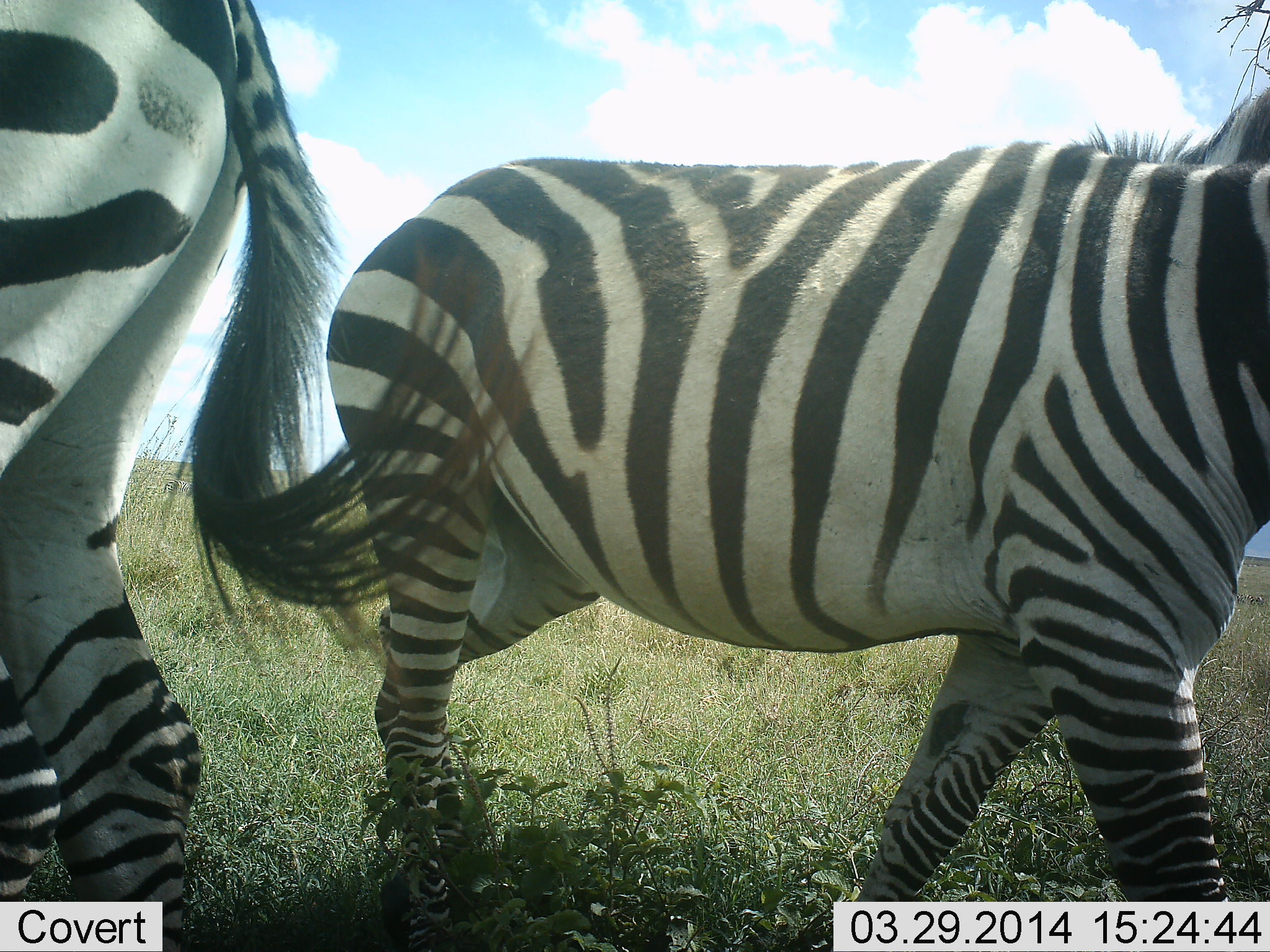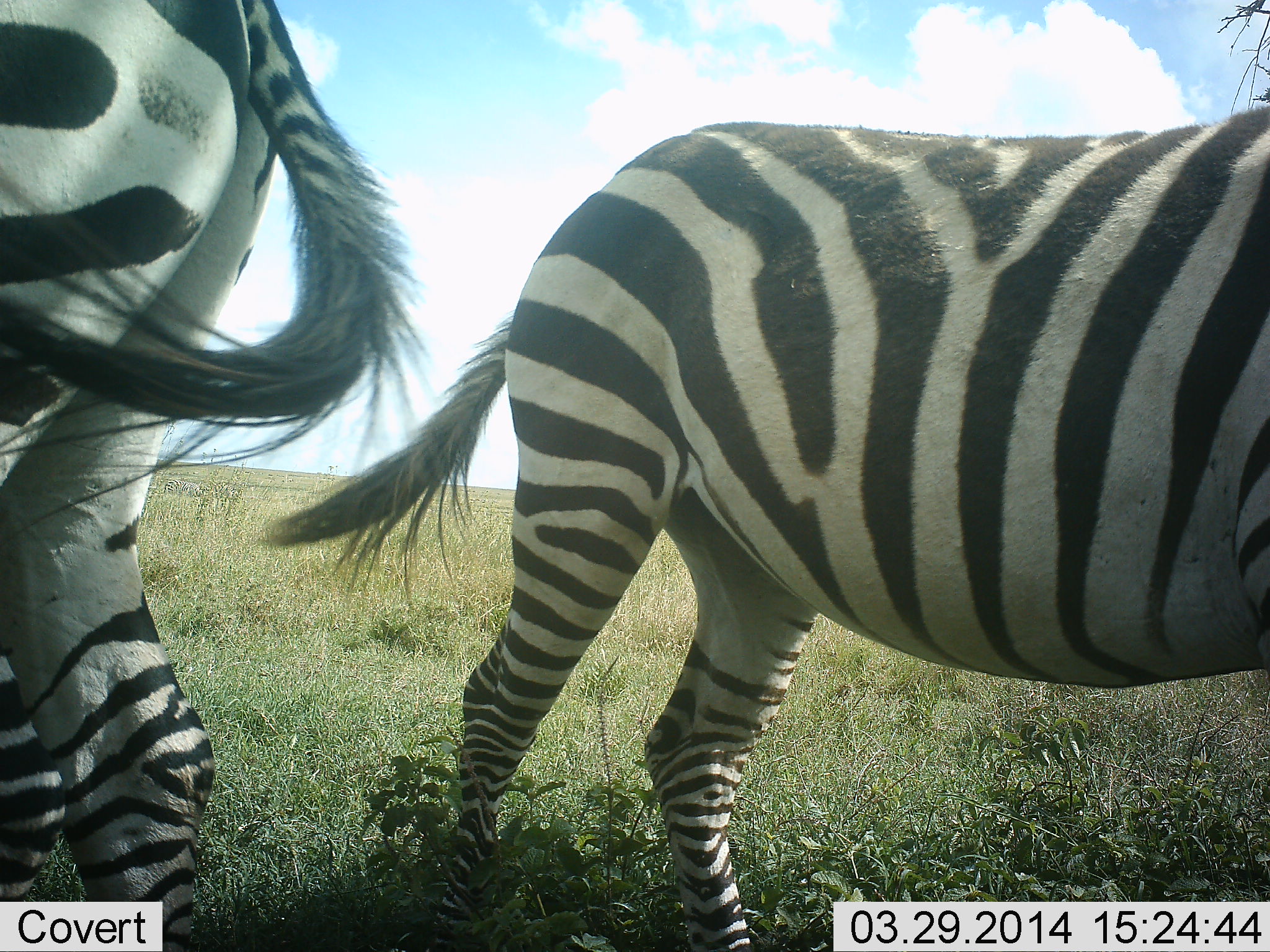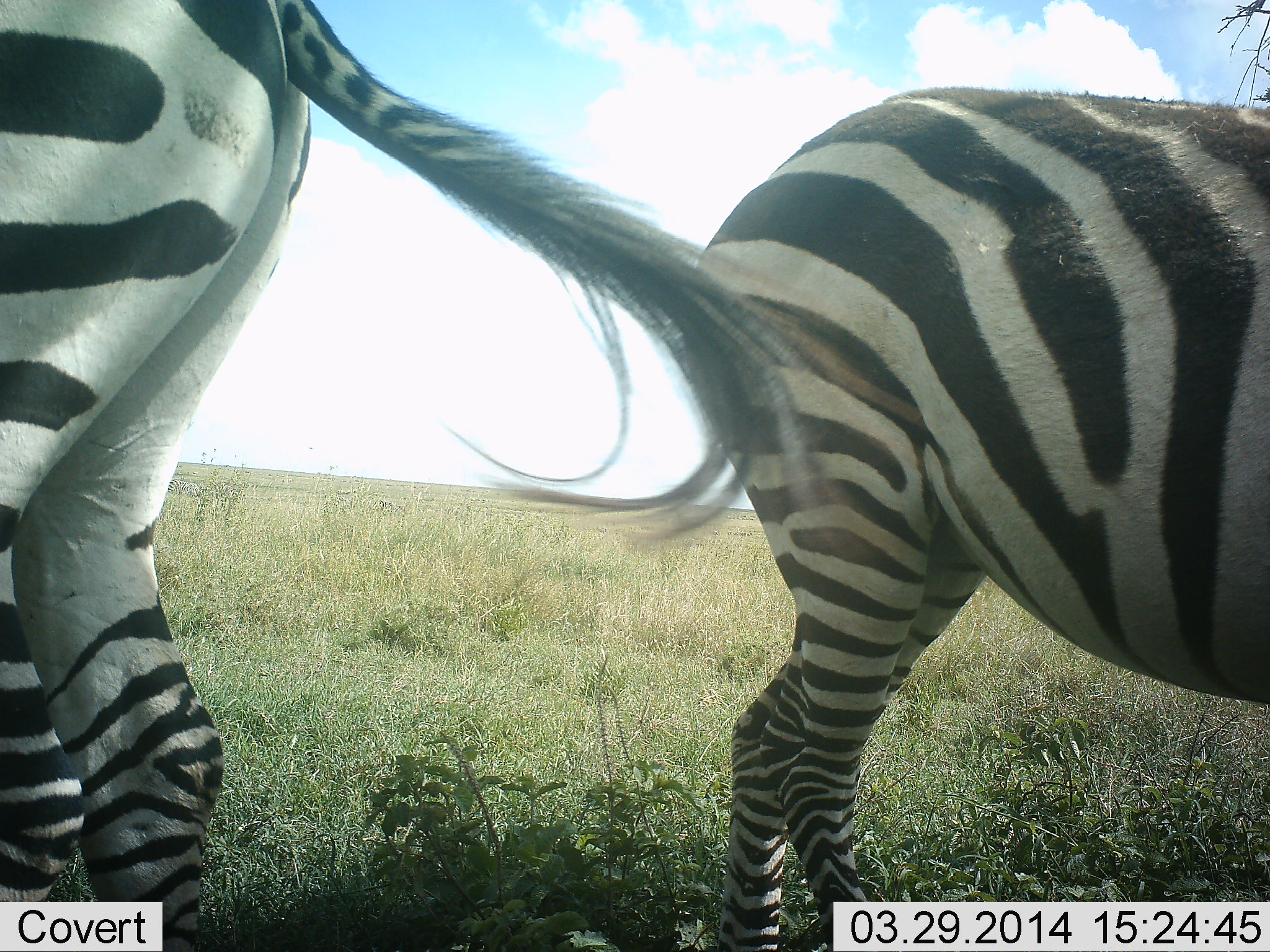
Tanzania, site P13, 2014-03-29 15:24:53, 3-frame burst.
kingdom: Animalia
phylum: Chordata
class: Mammalia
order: Perissodactyla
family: Equidae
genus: Equus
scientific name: Equus quagga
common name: plains zebra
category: zebra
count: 2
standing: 90%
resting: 0%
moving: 50%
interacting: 0%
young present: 0%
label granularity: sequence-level